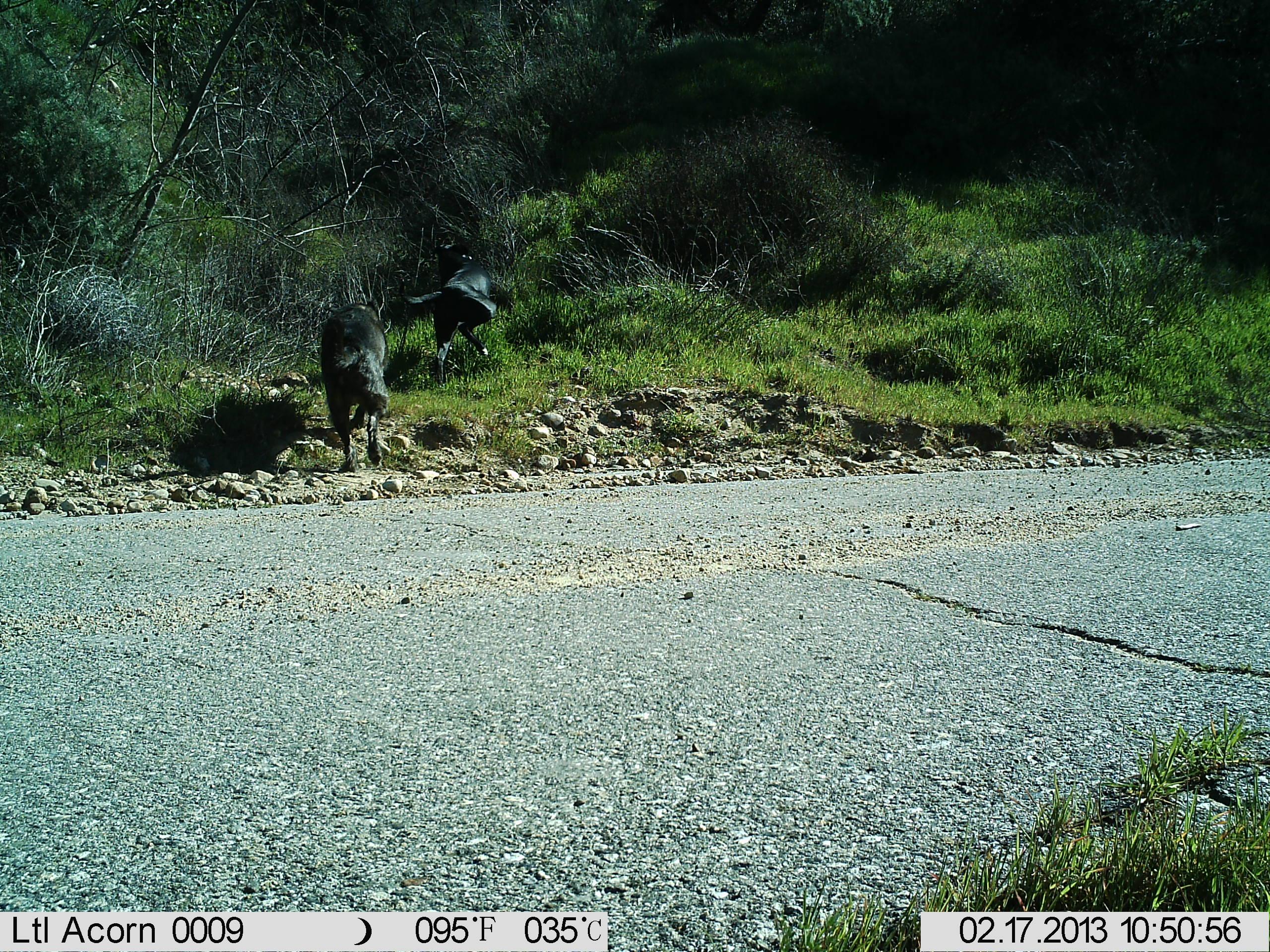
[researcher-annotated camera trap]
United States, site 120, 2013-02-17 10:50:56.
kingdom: Animalia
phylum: Chordata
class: Mammalia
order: Carnivora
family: Canidae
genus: Canis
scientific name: Canis familiaris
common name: domestic dog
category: dog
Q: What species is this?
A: Dog (domestic dog) (Canis familiaris).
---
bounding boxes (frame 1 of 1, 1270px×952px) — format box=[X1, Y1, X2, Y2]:
dog: box=[404, 238, 507, 382]; box=[318, 298, 394, 477]